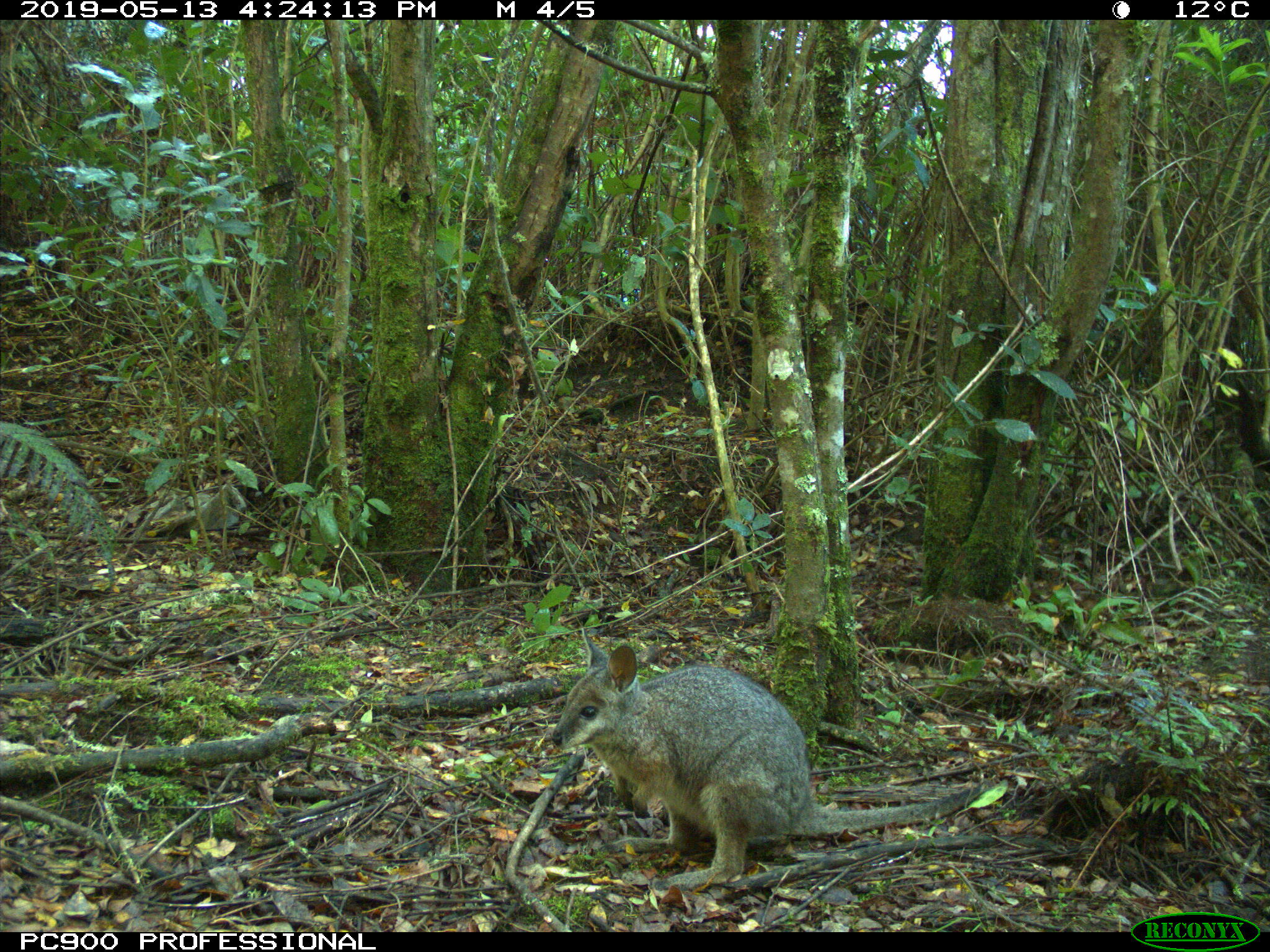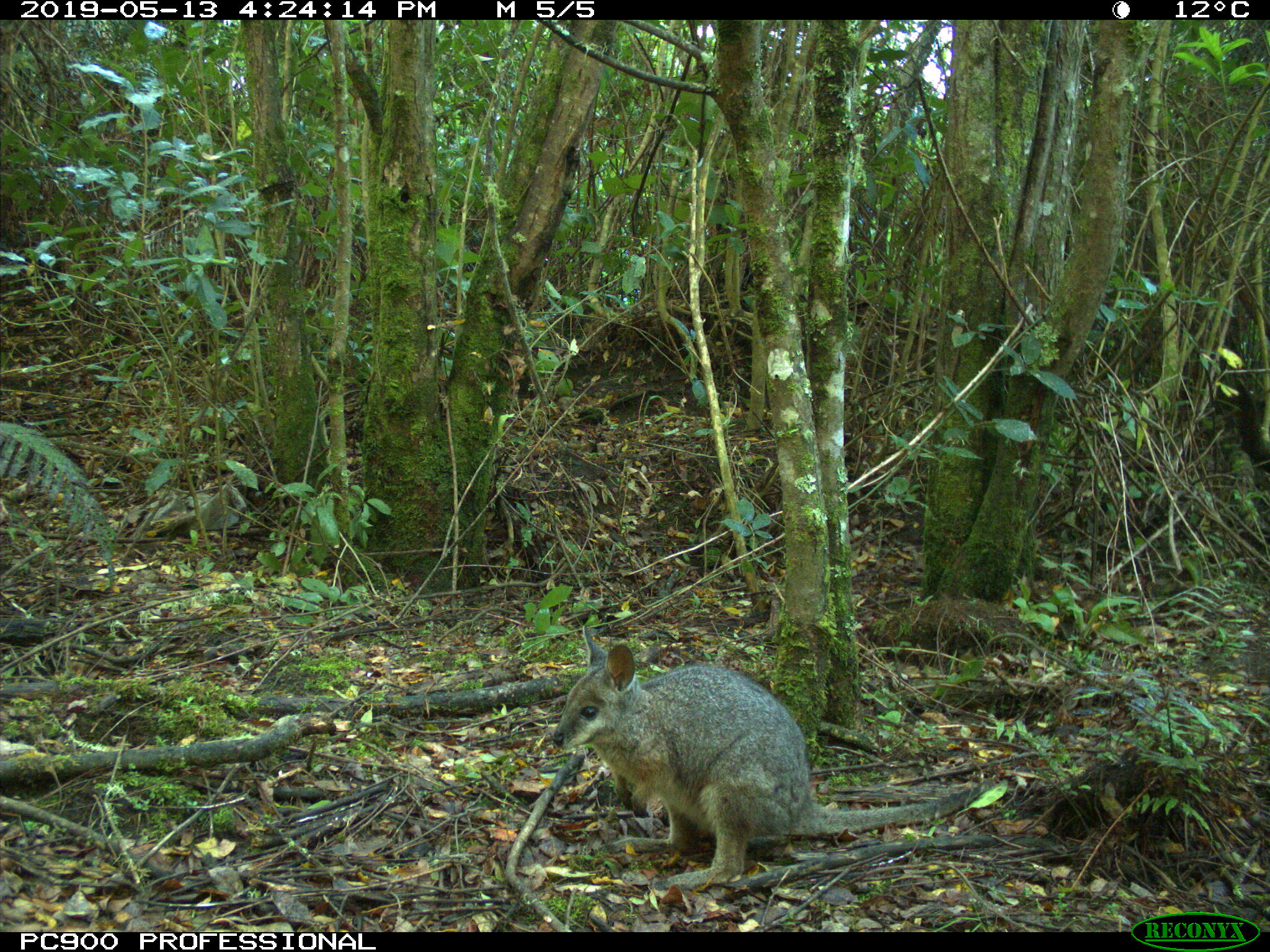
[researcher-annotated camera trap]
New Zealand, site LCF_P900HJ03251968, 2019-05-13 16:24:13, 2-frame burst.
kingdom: Animalia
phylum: Chordata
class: Mammalia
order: Diprotodontia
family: Macropodidae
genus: Notamacropus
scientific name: Notamacropus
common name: wallaby